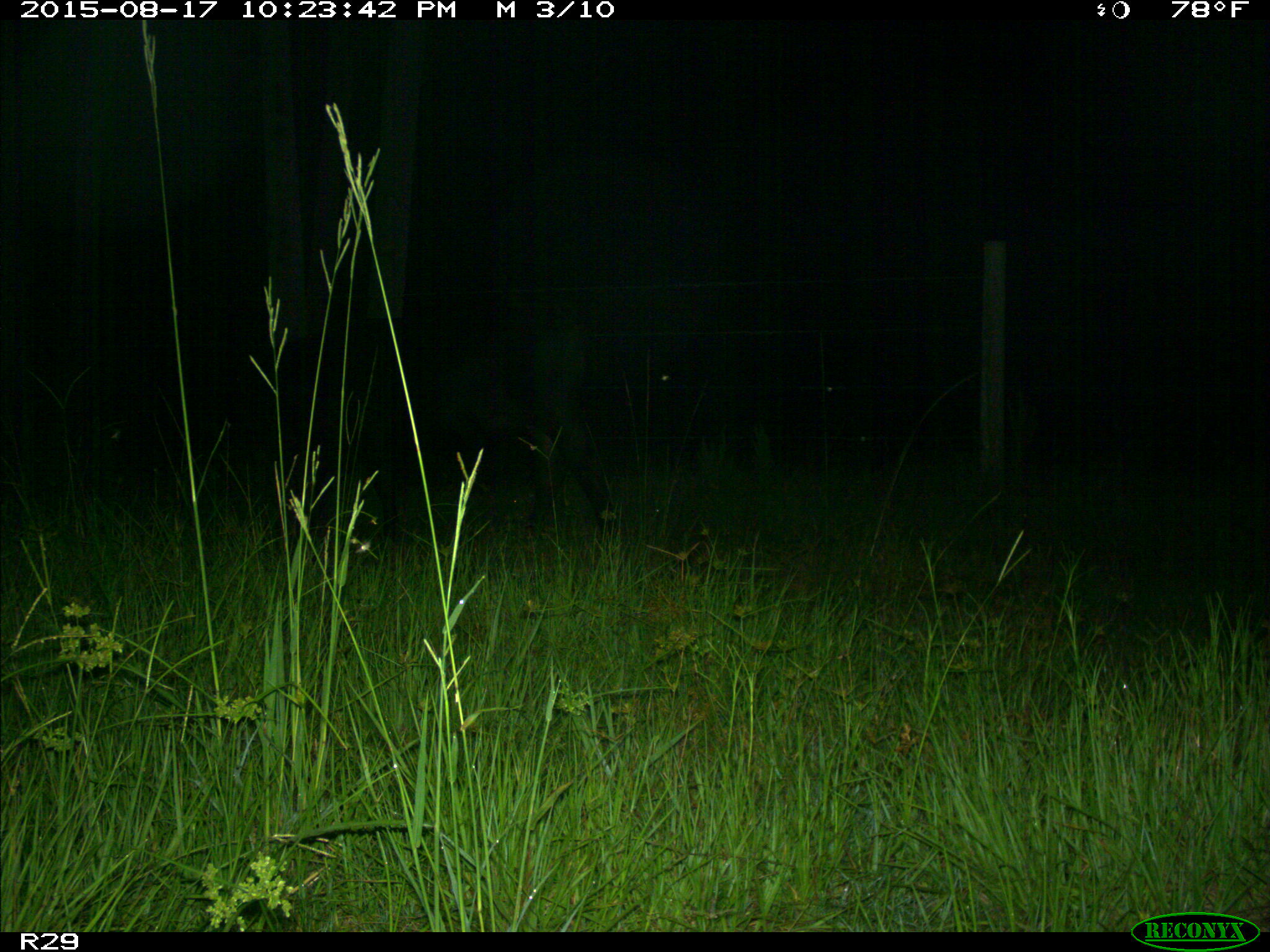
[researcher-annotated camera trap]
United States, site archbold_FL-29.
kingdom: Animalia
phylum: Chordata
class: Mammalia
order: Artiodactyla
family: Bovidae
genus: Bos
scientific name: Bos taurus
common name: domestic cow